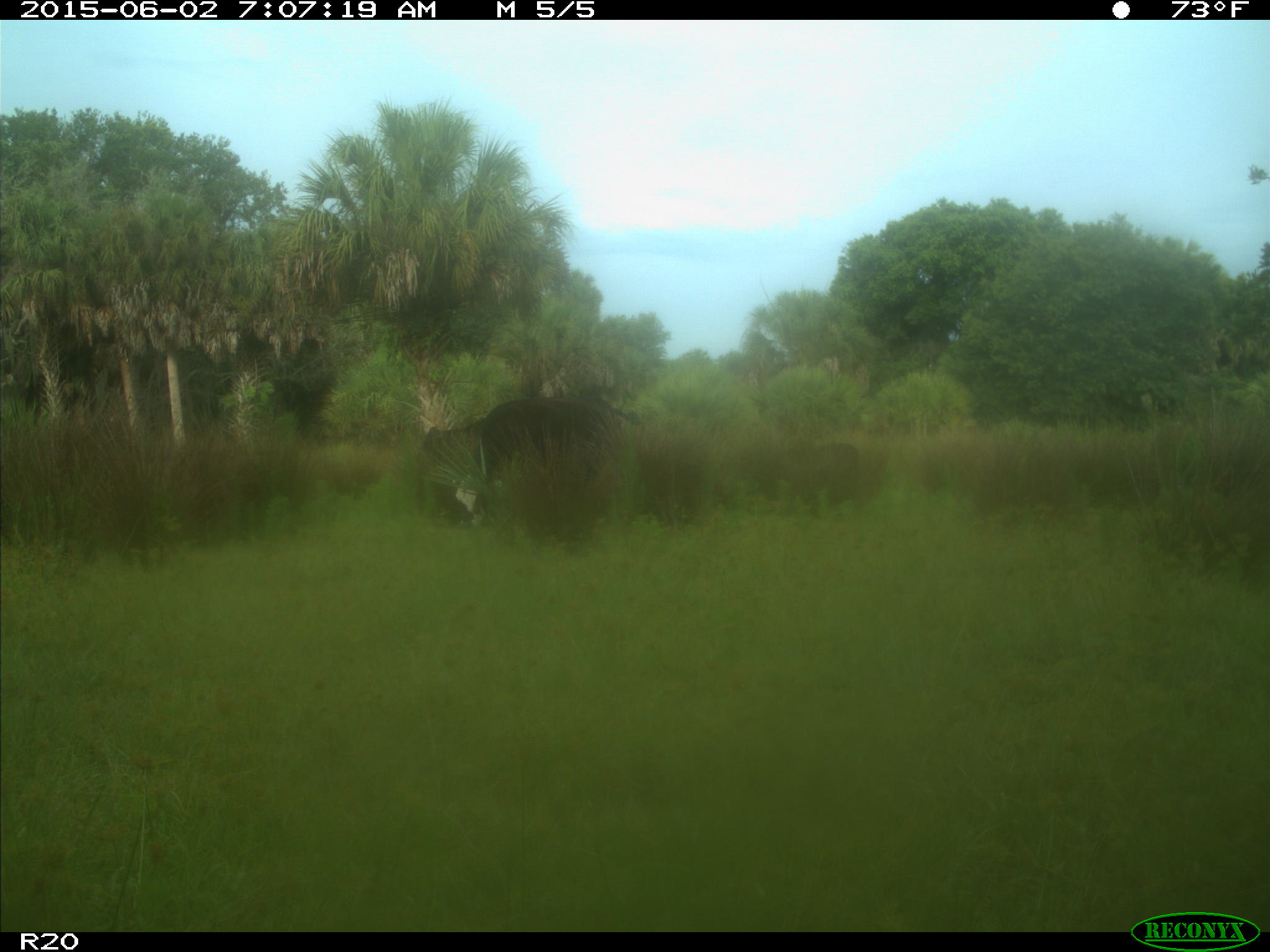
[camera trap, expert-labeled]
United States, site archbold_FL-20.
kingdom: Animalia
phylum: Chordata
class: Mammalia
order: Artiodactyla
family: Bovidae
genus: Bos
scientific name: Bos taurus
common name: domestic cow